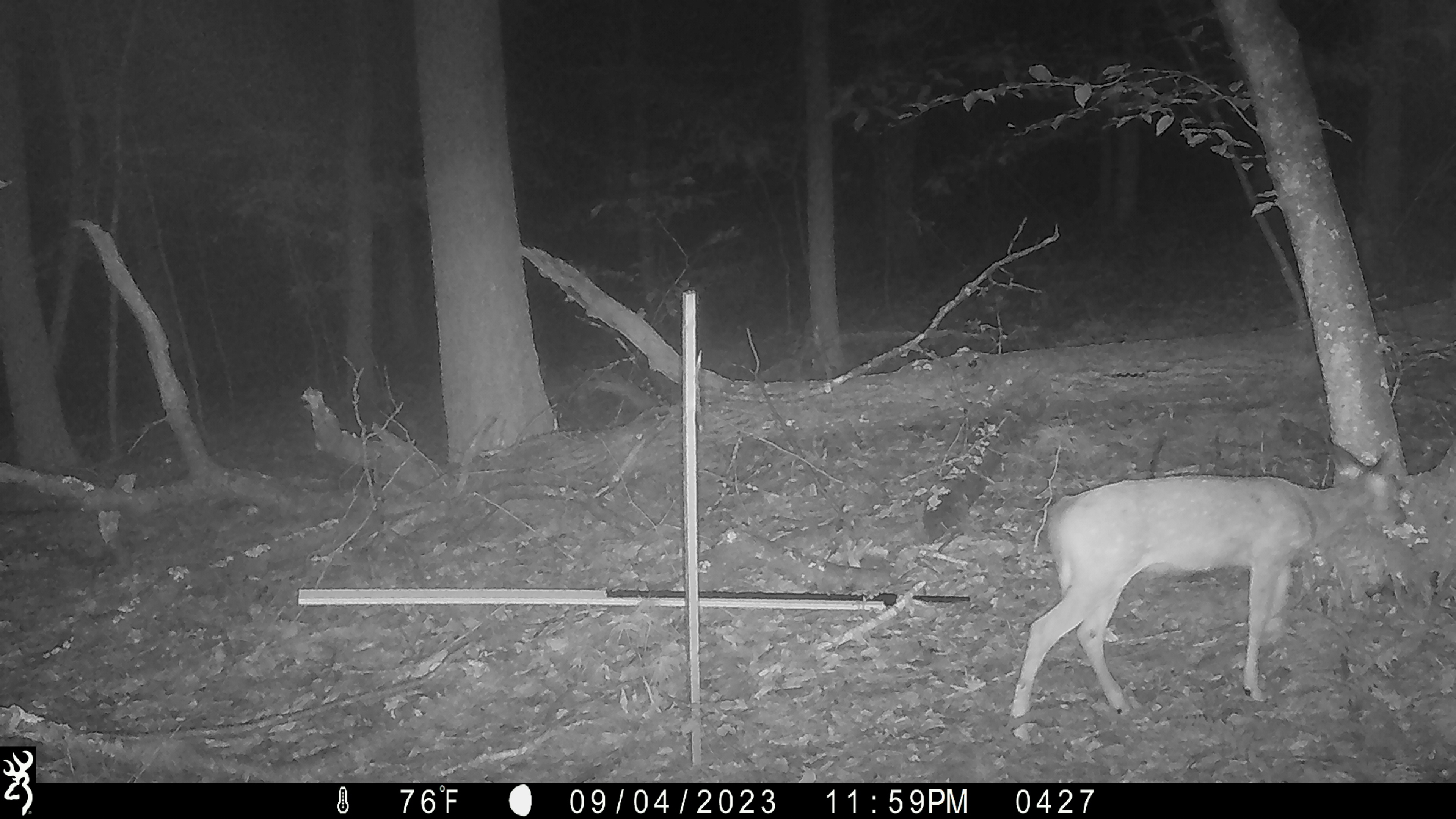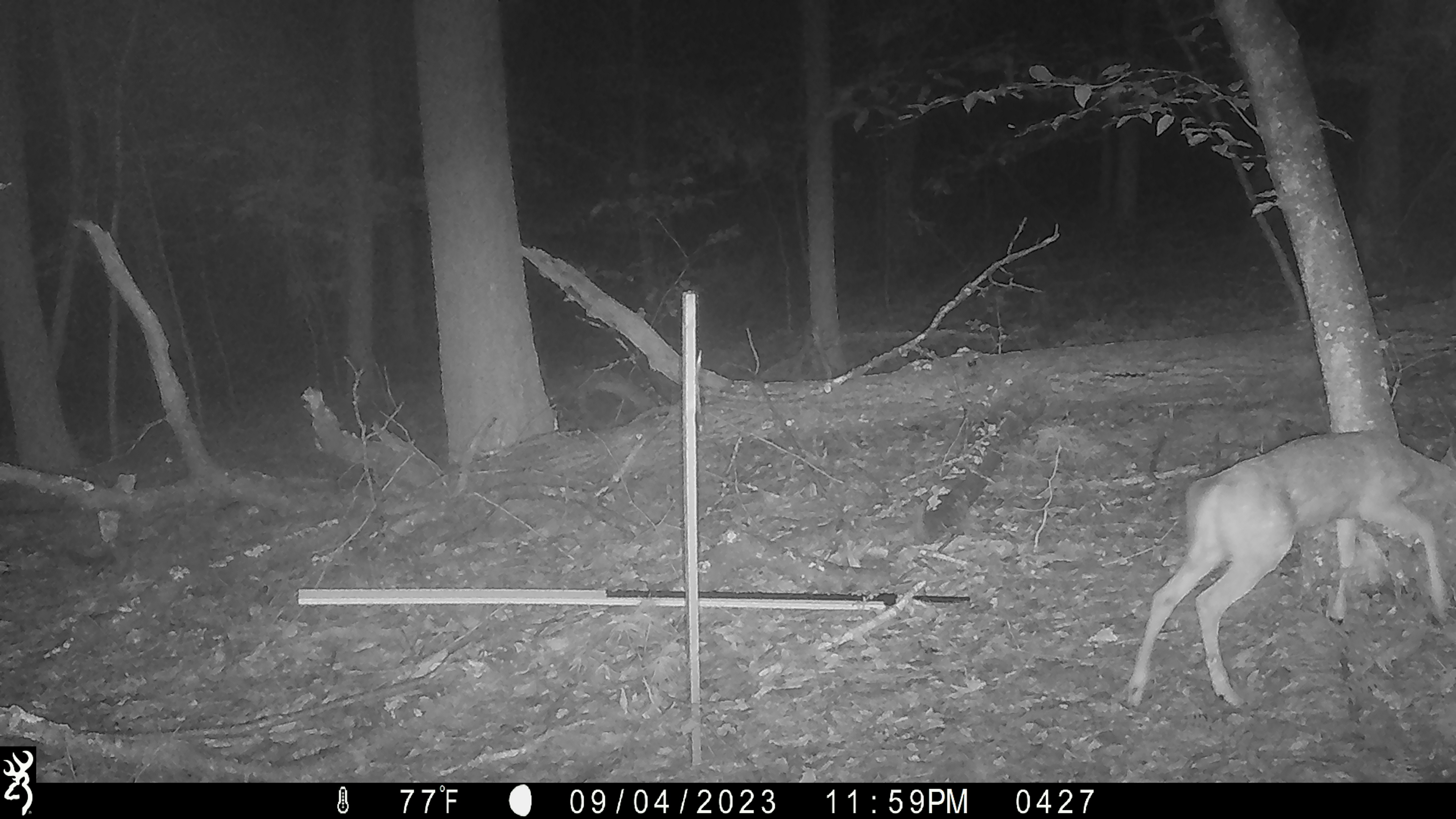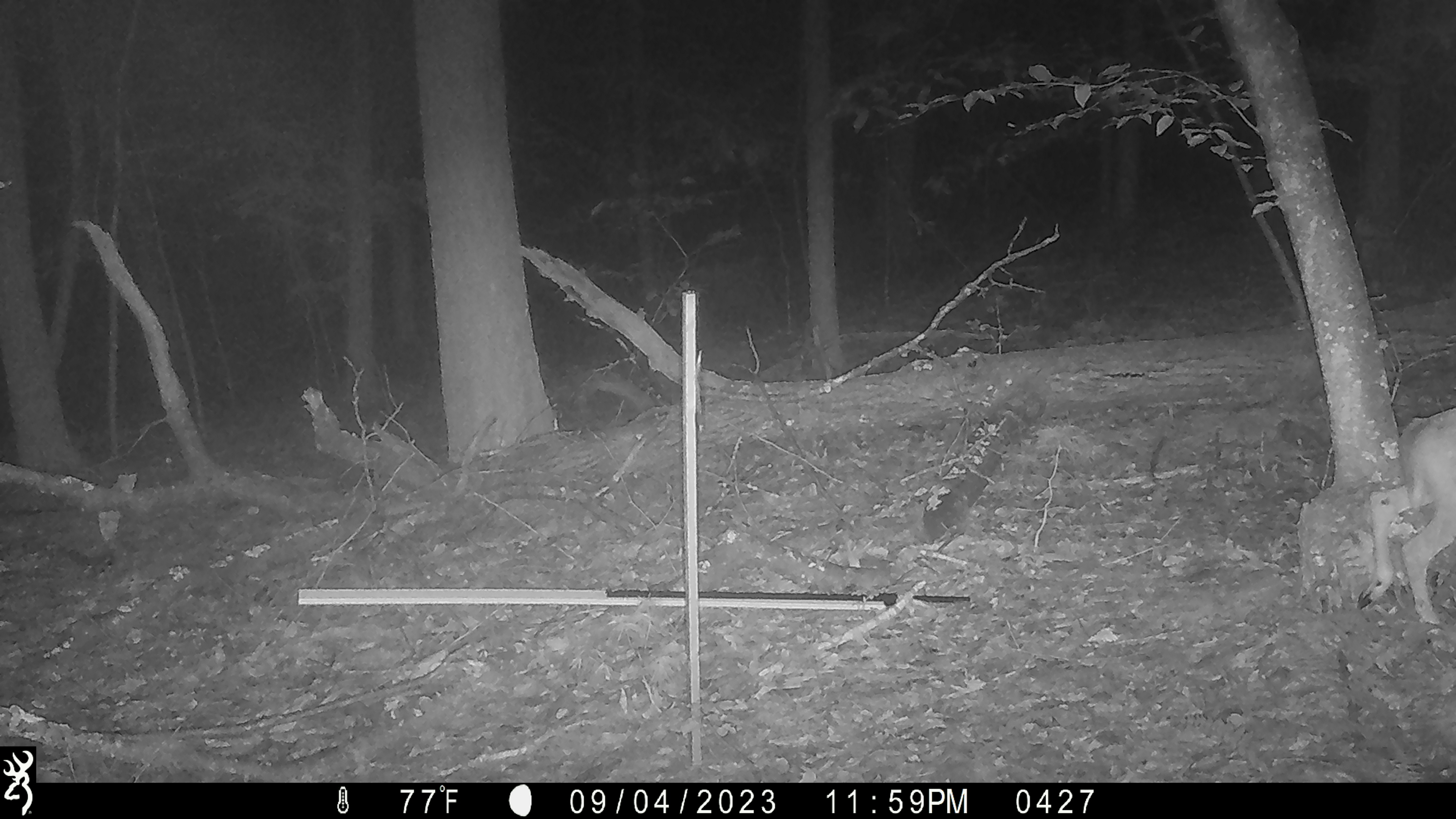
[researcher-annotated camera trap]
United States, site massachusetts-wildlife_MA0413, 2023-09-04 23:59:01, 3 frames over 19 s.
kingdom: Animalia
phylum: Chordata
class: Mammalia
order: Artiodactyla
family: Cervidae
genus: Odocoileus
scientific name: Odocoileus virginianus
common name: white-tailed deer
White-tailed deer (Odocoileus virginianus).